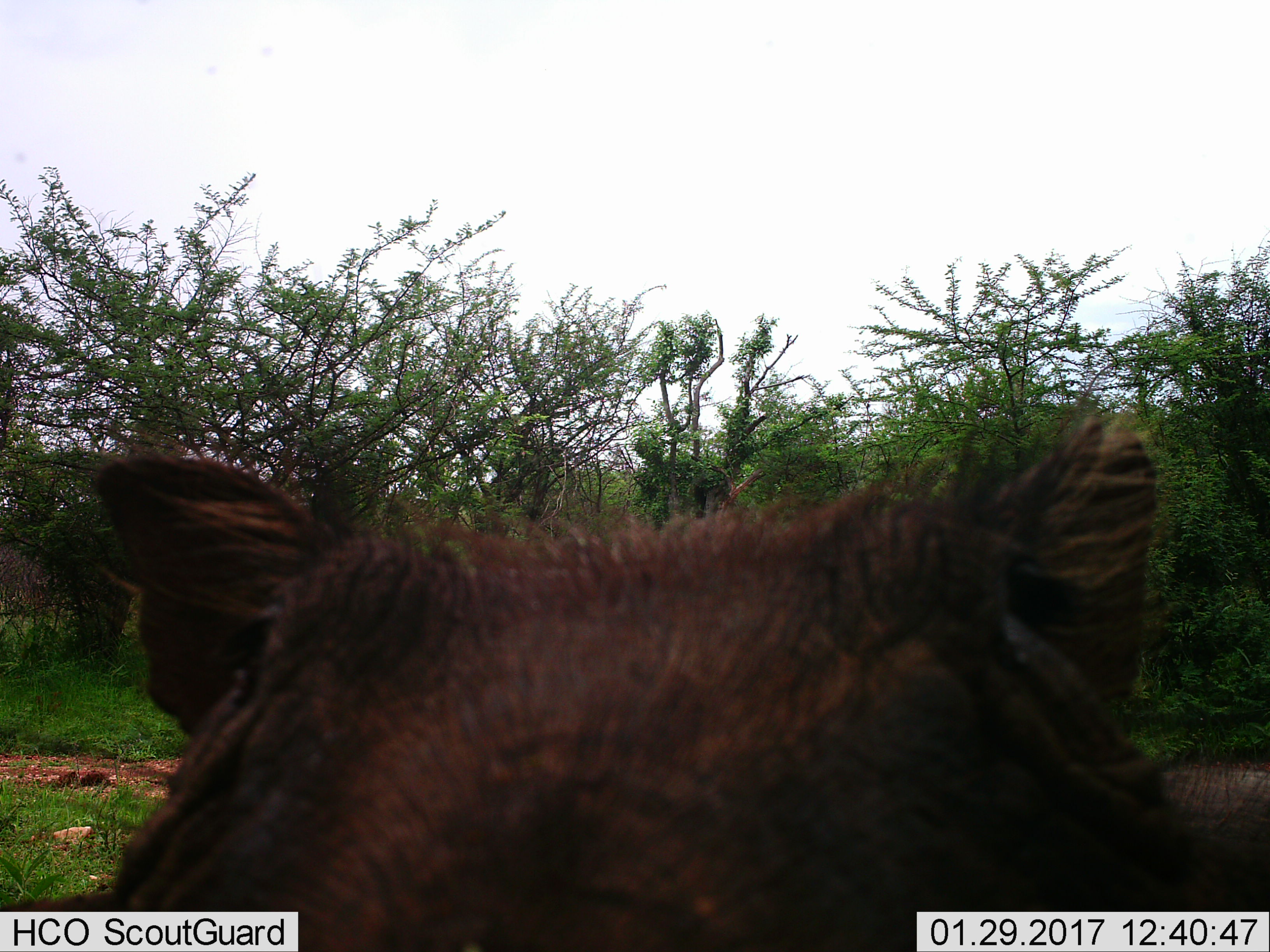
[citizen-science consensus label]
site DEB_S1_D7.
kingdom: Animalia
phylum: Chordata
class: Mammalia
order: Artiodactyla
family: Suidae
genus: Phacochoerus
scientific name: Phacochoerus africanus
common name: warthog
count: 1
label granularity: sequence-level